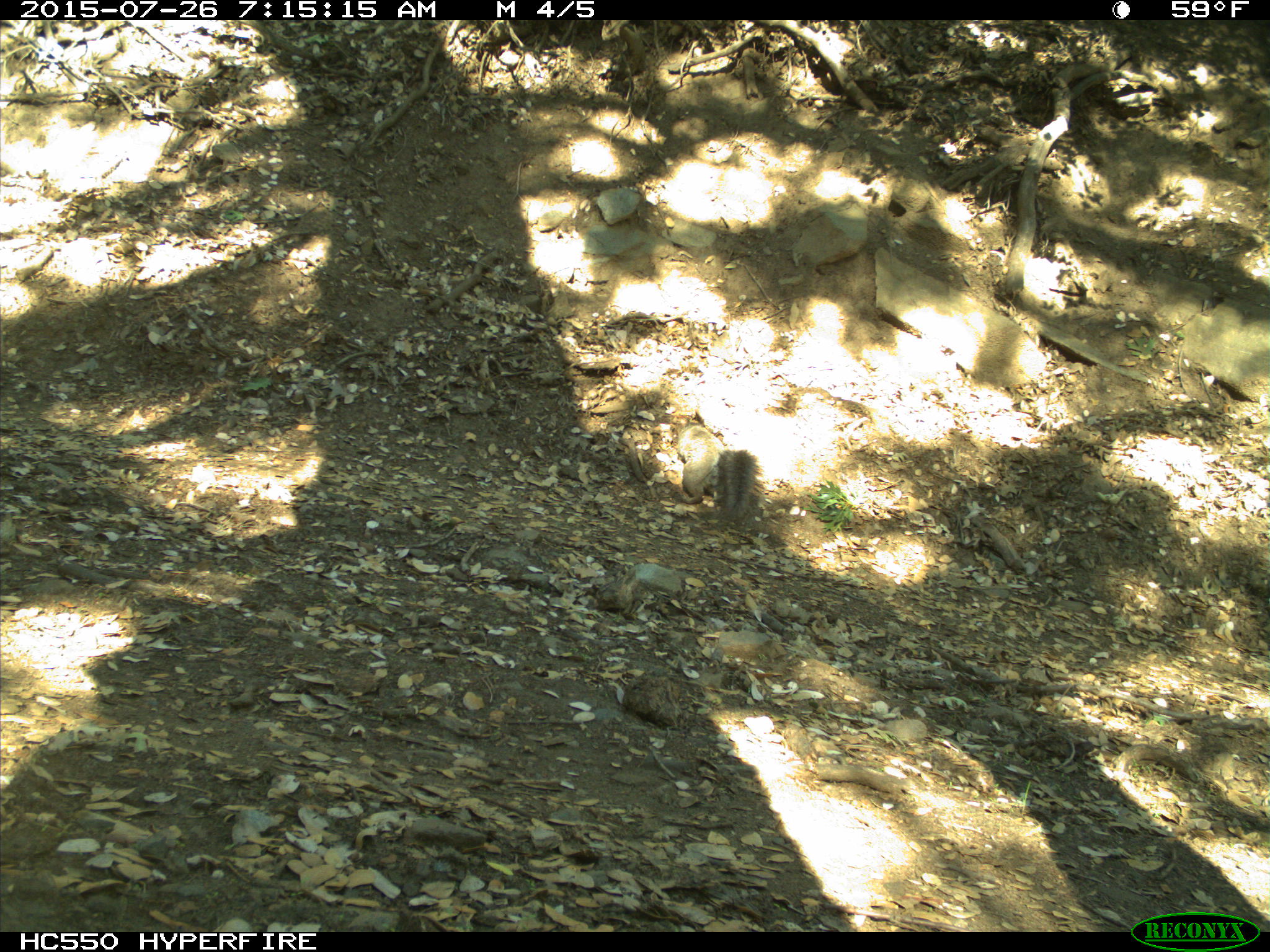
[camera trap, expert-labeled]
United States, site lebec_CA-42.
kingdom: Animalia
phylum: Chordata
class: Mammalia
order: Rodentia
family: Sciuridae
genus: Sciurus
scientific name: Sciurus carolinensis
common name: eastern gray squirrel